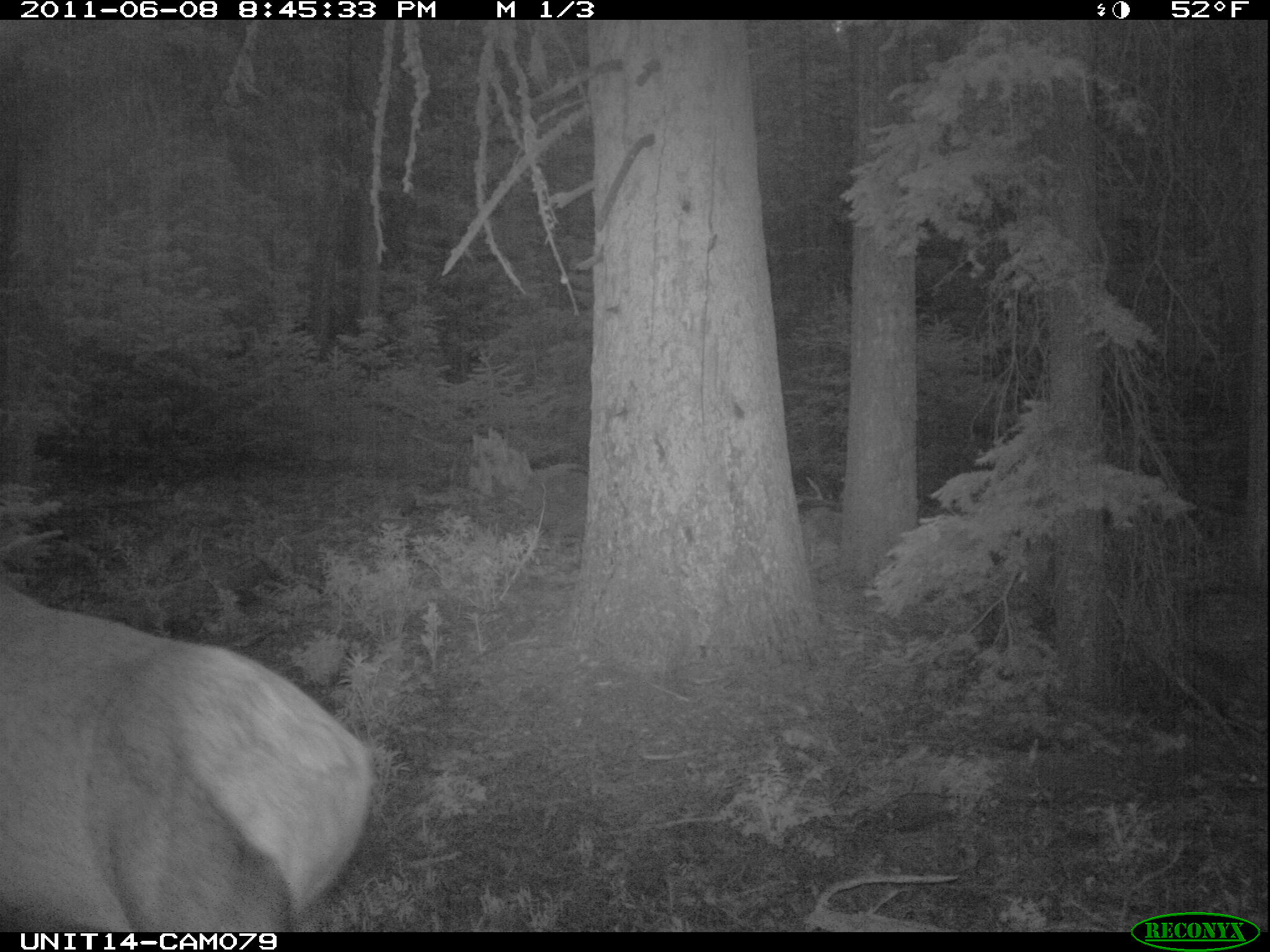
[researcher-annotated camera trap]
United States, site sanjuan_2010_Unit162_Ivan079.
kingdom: Animalia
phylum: Chordata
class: Mammalia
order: Artiodactyla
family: Cervidae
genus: Cervus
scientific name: Cervus elaphus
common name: red deer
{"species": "Cervus elaphus (red deer)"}